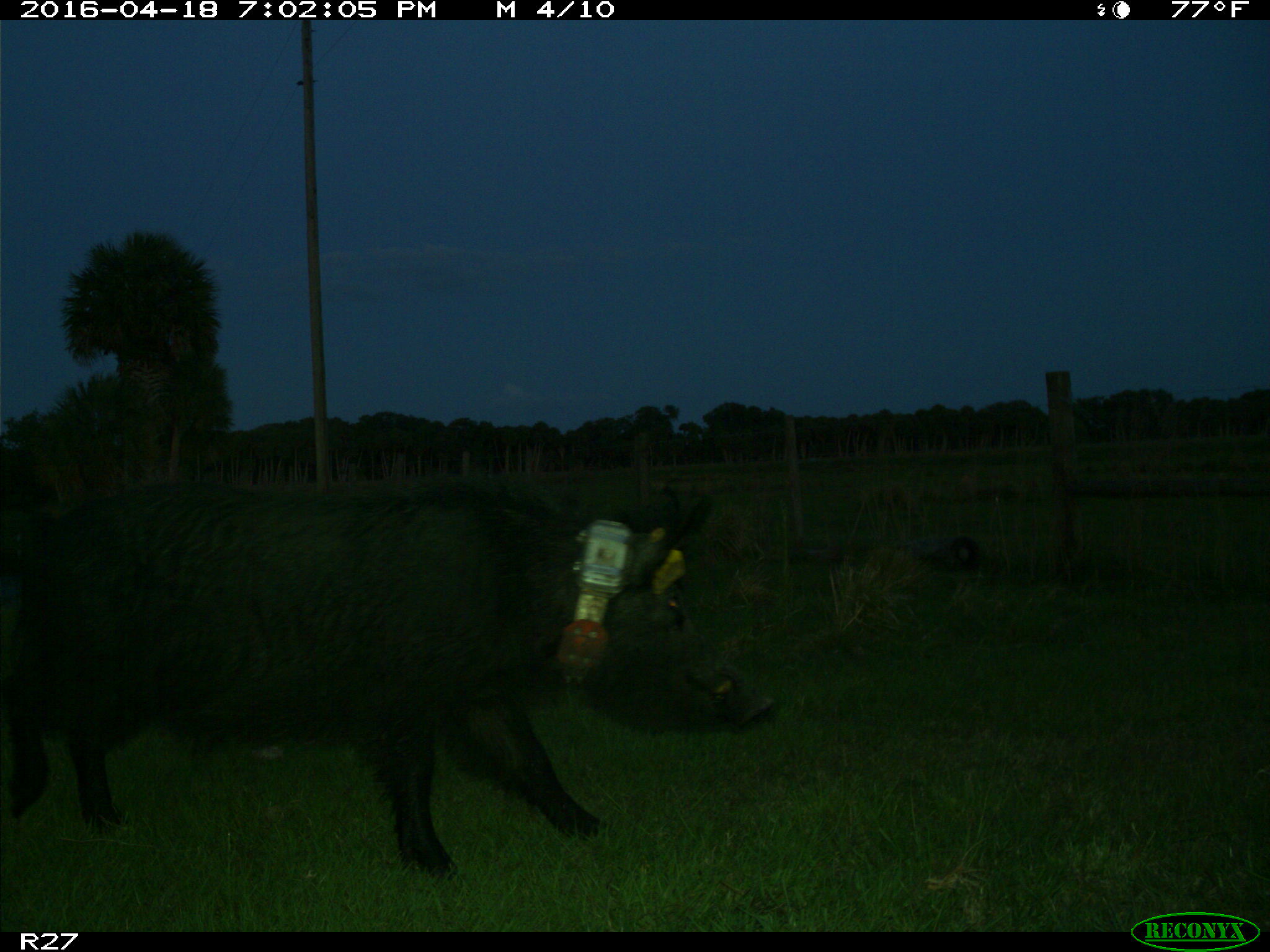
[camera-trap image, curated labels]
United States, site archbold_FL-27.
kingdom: Animalia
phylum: Chordata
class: Mammalia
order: Artiodactyla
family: Suidae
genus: Sus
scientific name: Sus scrofa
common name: wild boar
Sus scrofa (wild boar).